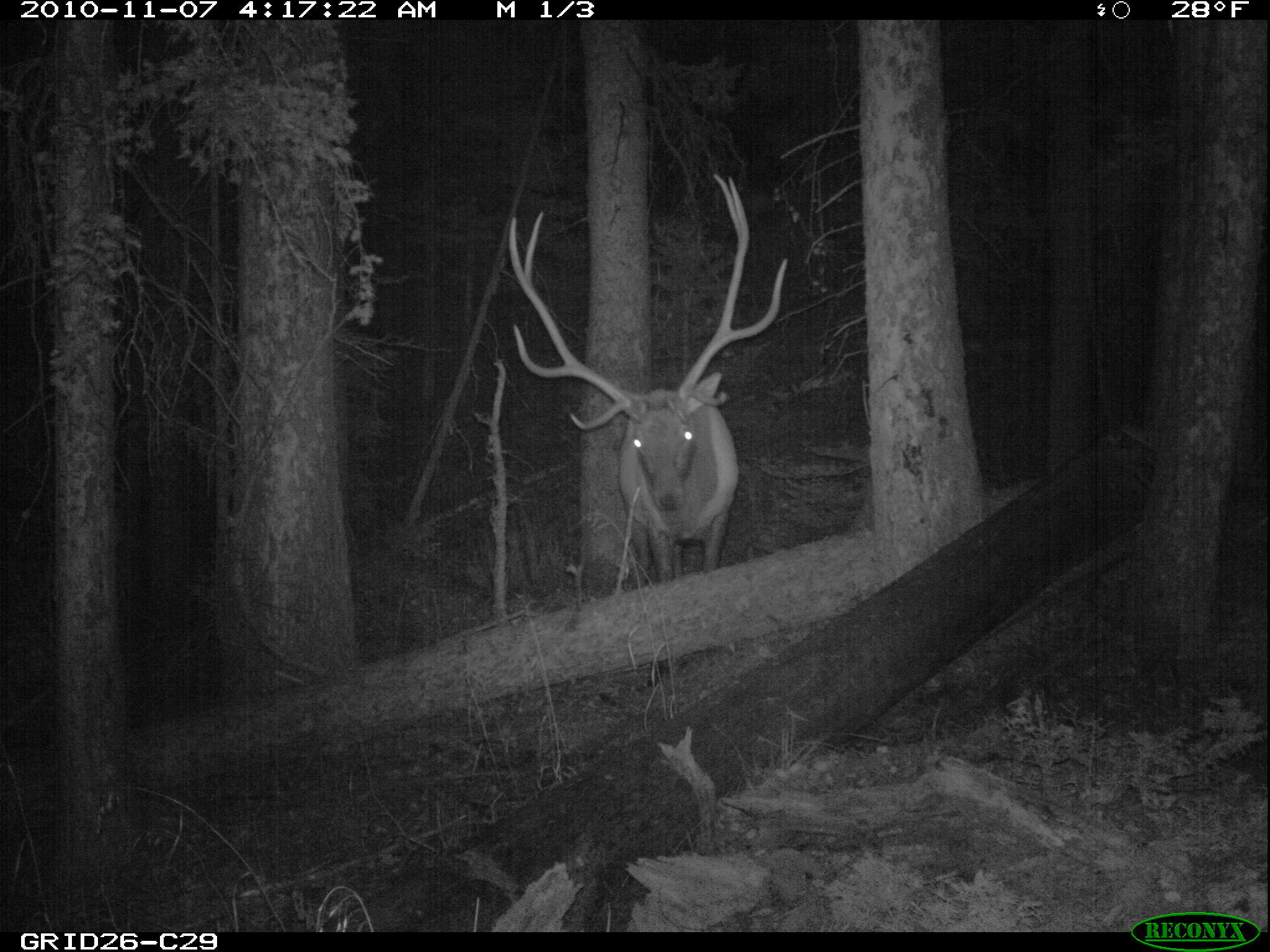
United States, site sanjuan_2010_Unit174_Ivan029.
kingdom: Animalia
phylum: Chordata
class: Mammalia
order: Artiodactyla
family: Cervidae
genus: Cervus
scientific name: Cervus elaphus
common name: red deer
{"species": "Cervus elaphus (red deer)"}